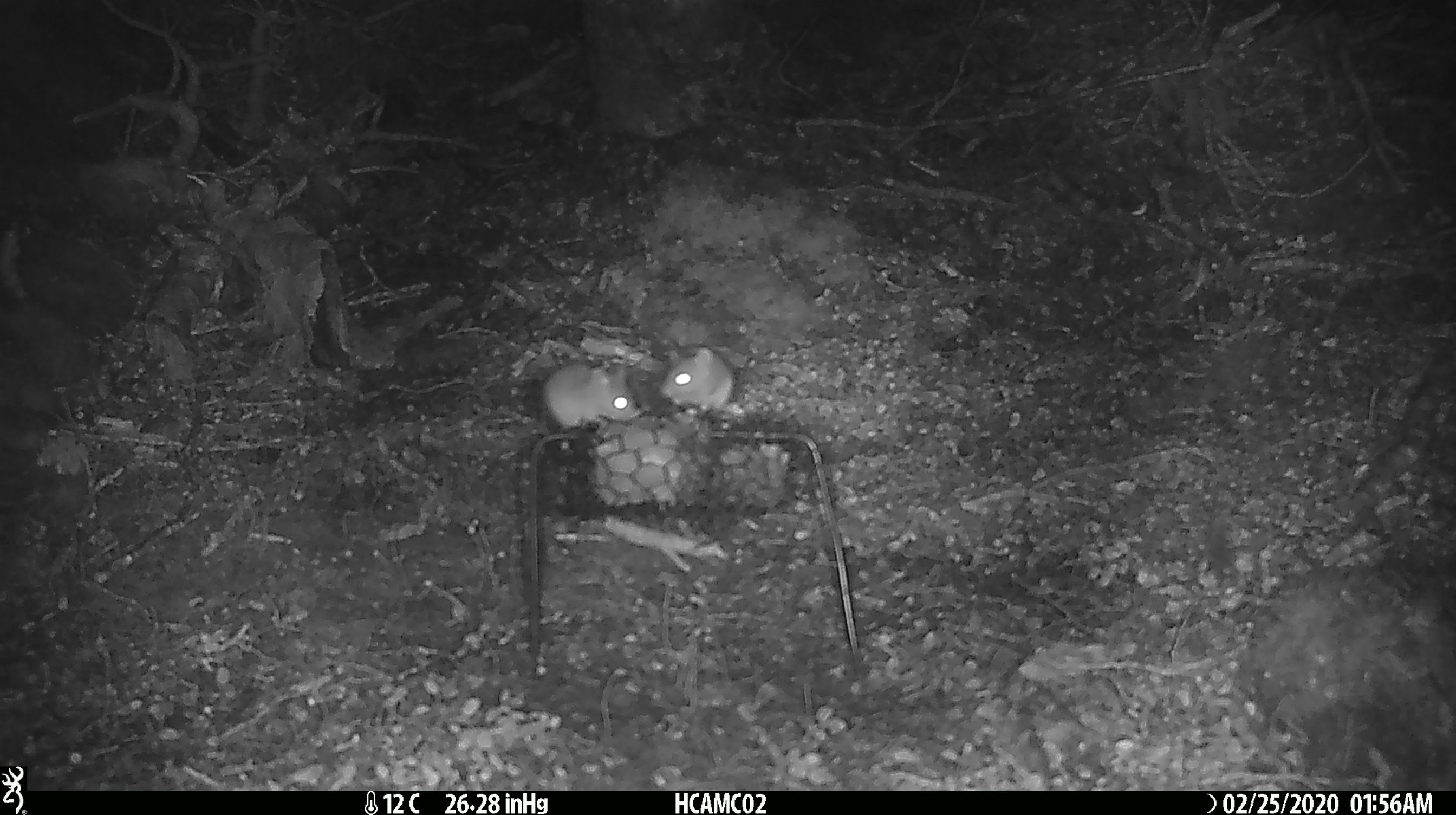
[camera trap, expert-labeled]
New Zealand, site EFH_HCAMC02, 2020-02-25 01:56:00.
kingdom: Animalia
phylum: Chordata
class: Mammalia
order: Rodentia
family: Muridae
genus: Mus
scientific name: Mus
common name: mouse